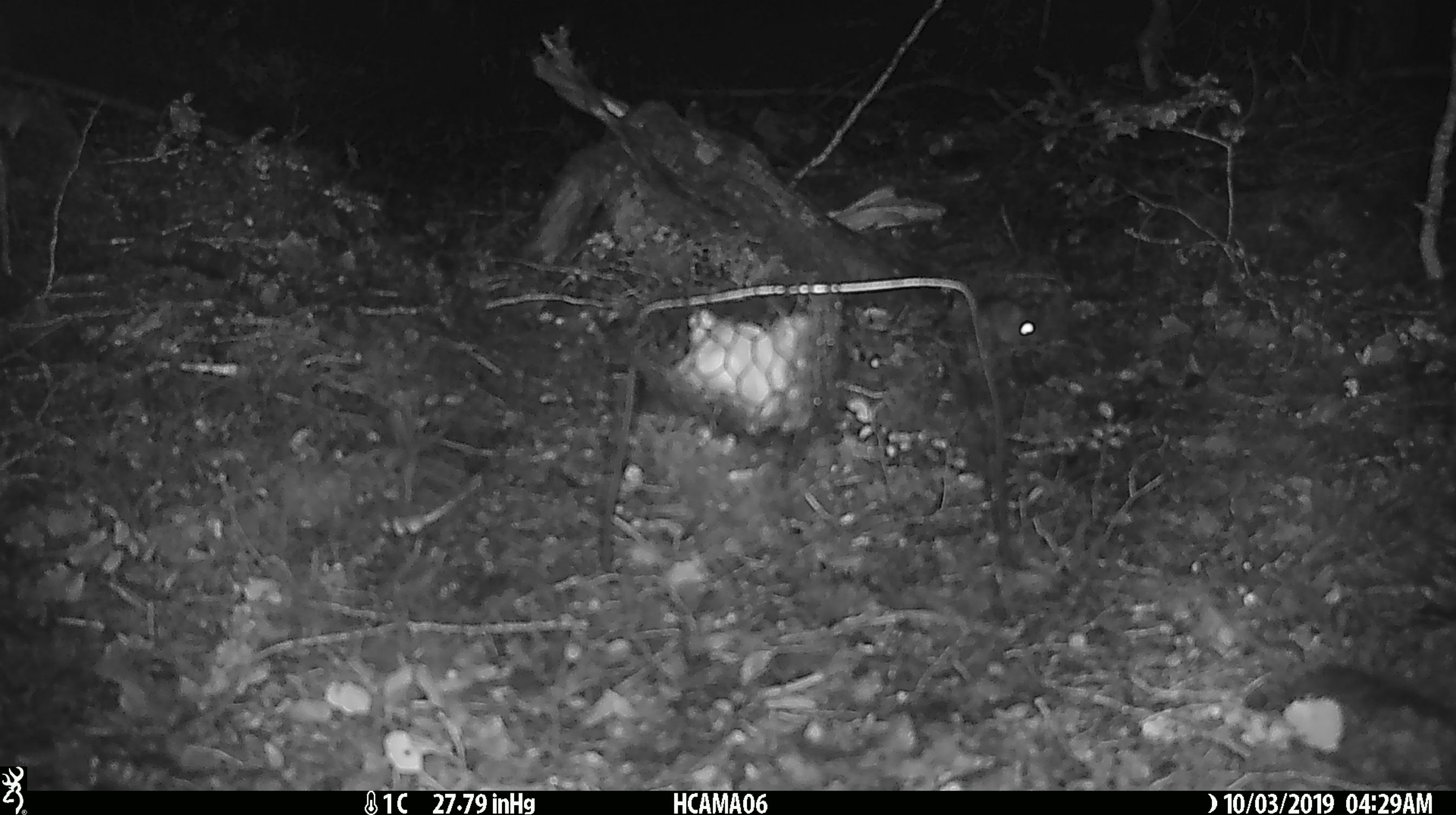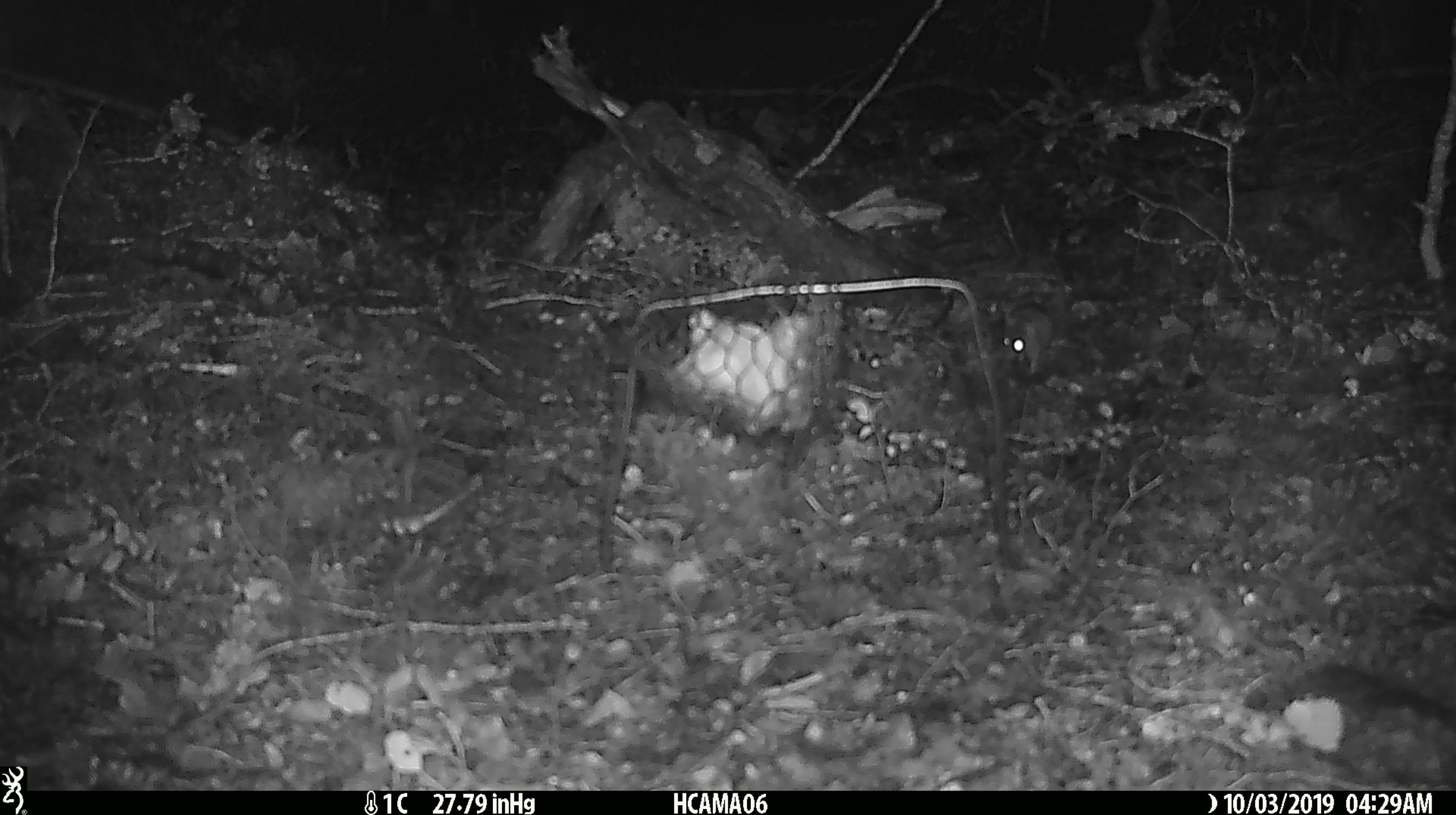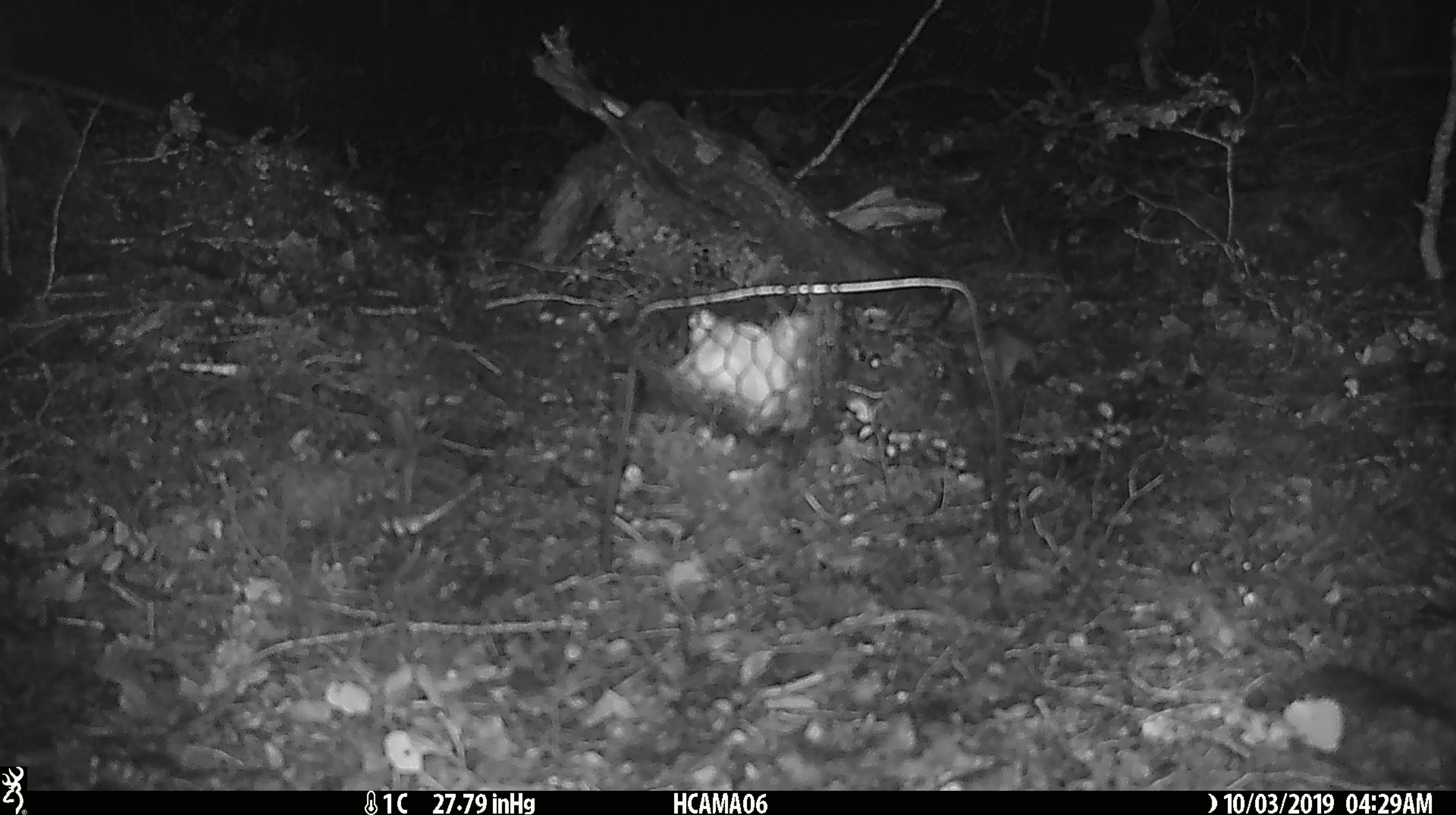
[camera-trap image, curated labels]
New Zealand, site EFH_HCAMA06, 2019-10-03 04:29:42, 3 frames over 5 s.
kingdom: Animalia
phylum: Chordata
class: Mammalia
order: Rodentia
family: Muridae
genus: Mus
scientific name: Mus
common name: mouse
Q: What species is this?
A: Mouse (Mus).